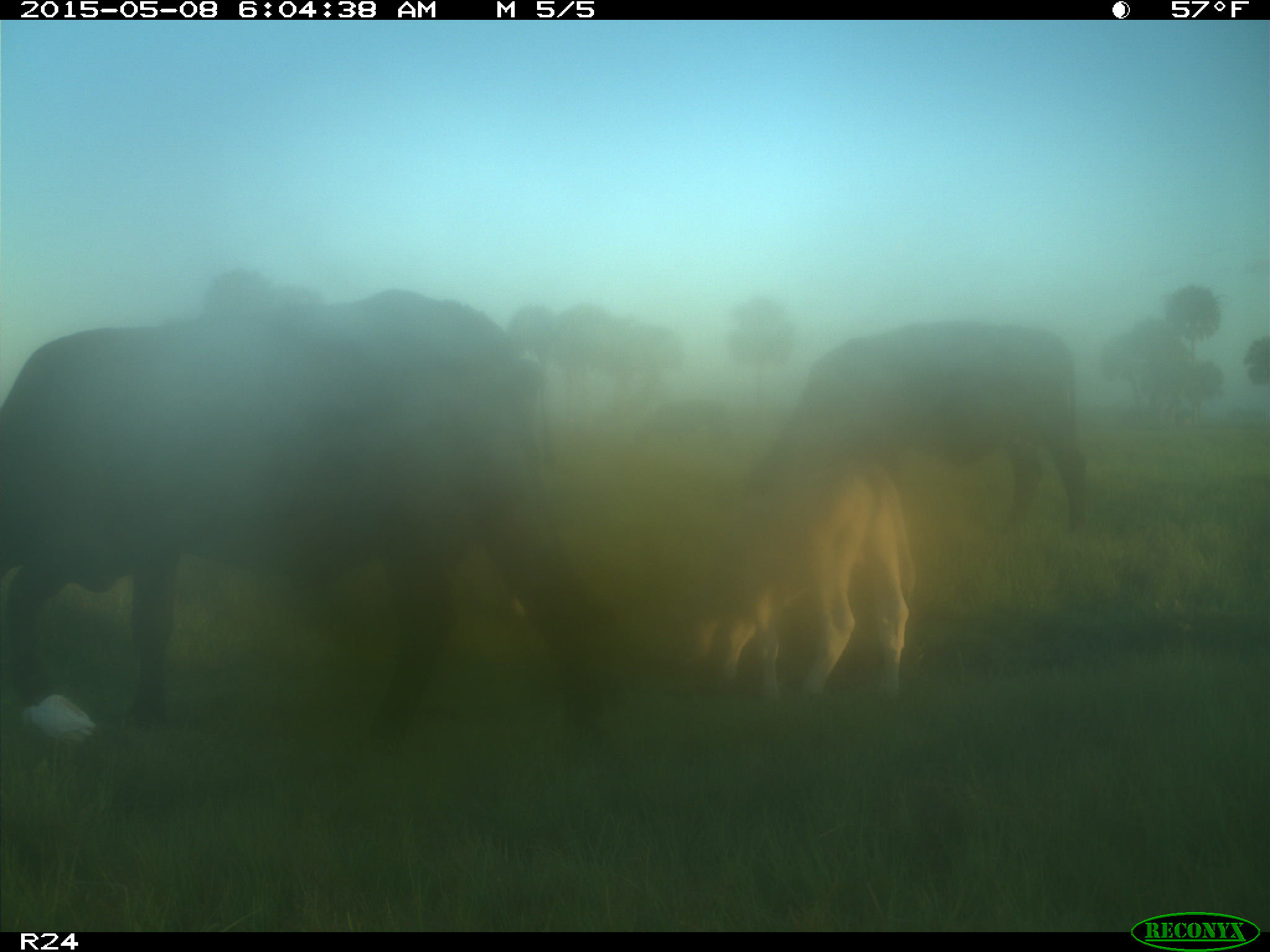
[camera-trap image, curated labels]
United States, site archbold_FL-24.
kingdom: Animalia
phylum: Chordata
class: Mammalia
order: Artiodactyla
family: Bovidae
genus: Bos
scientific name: Bos taurus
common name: domestic cow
Bos taurus (domestic cow).